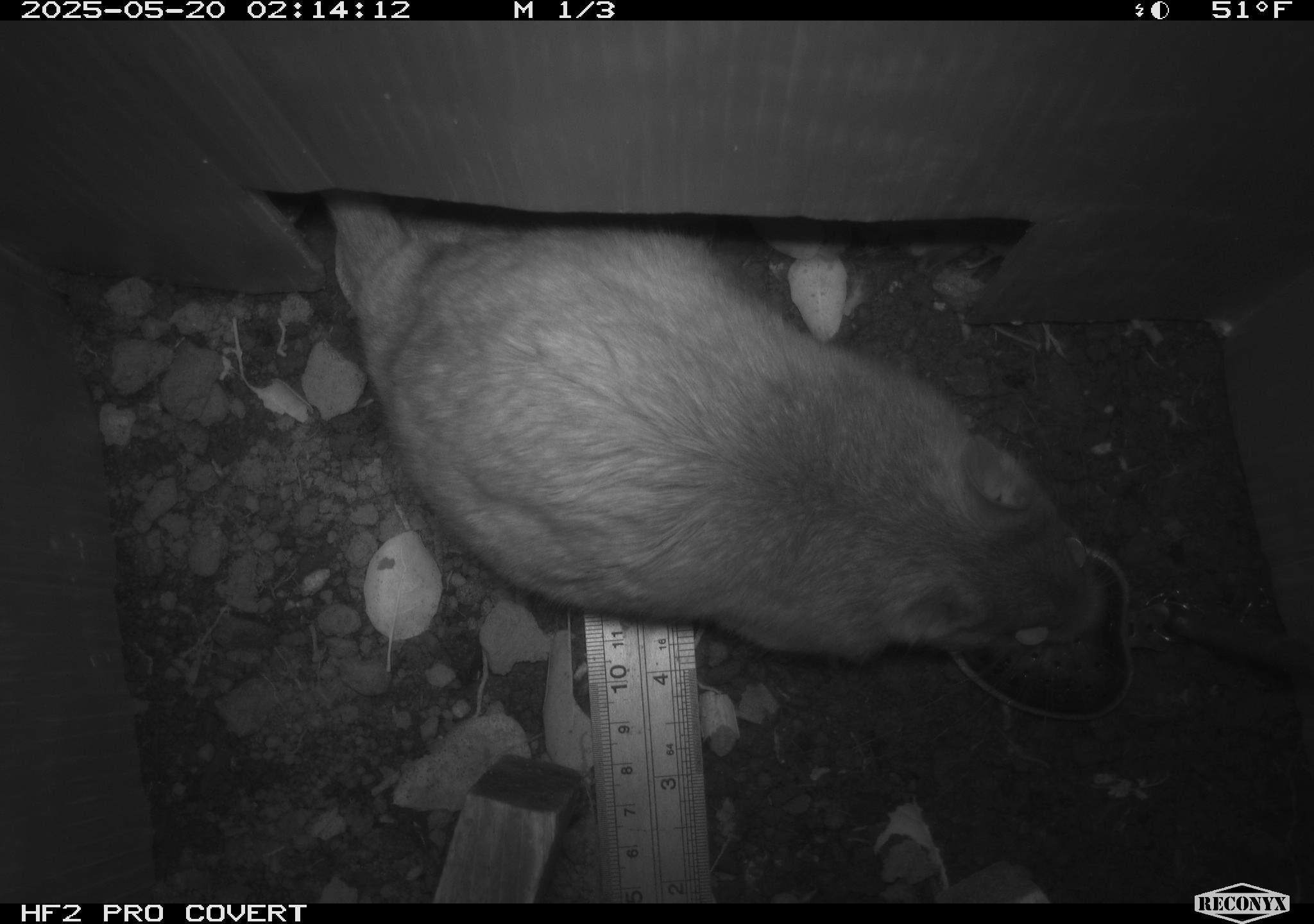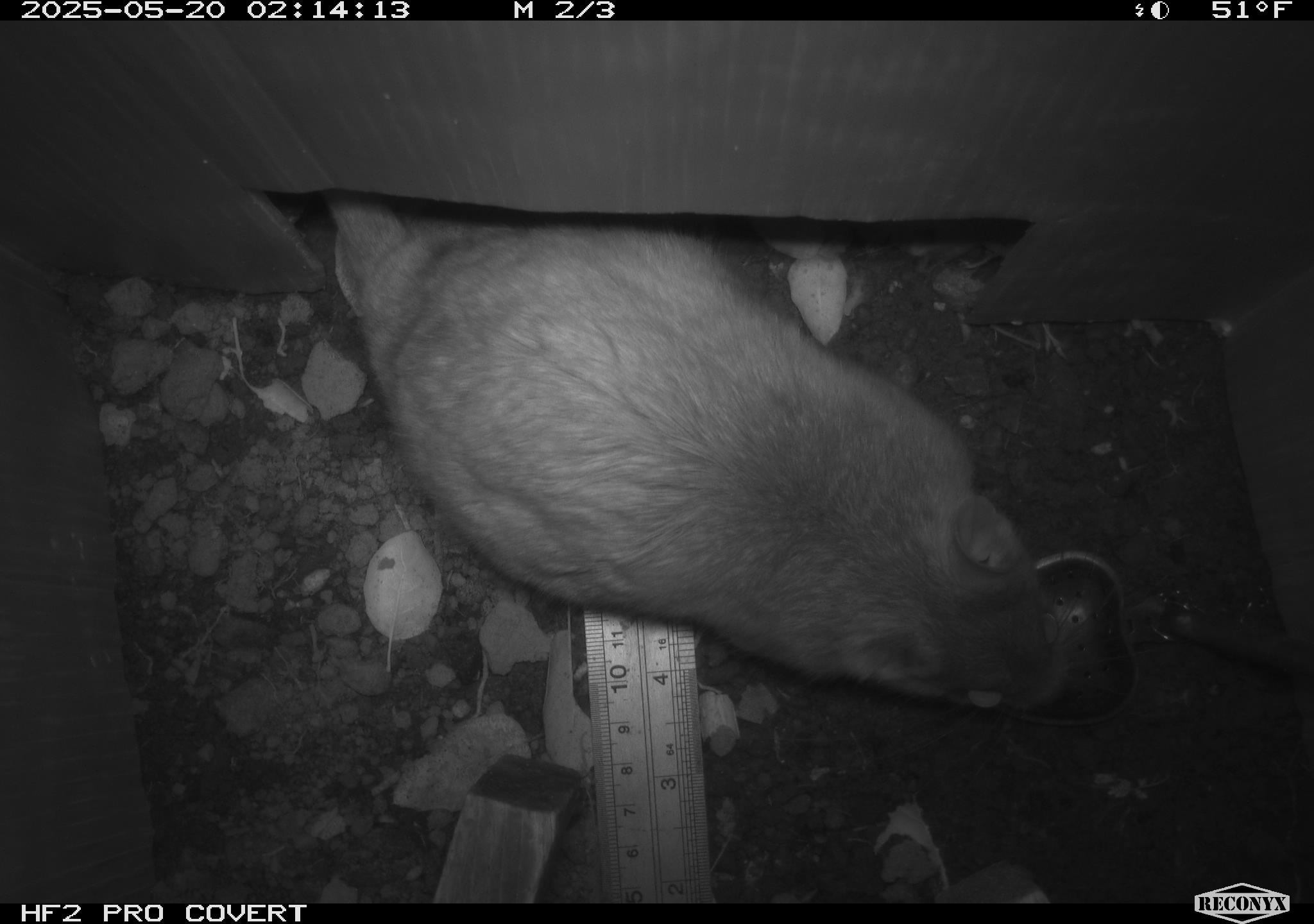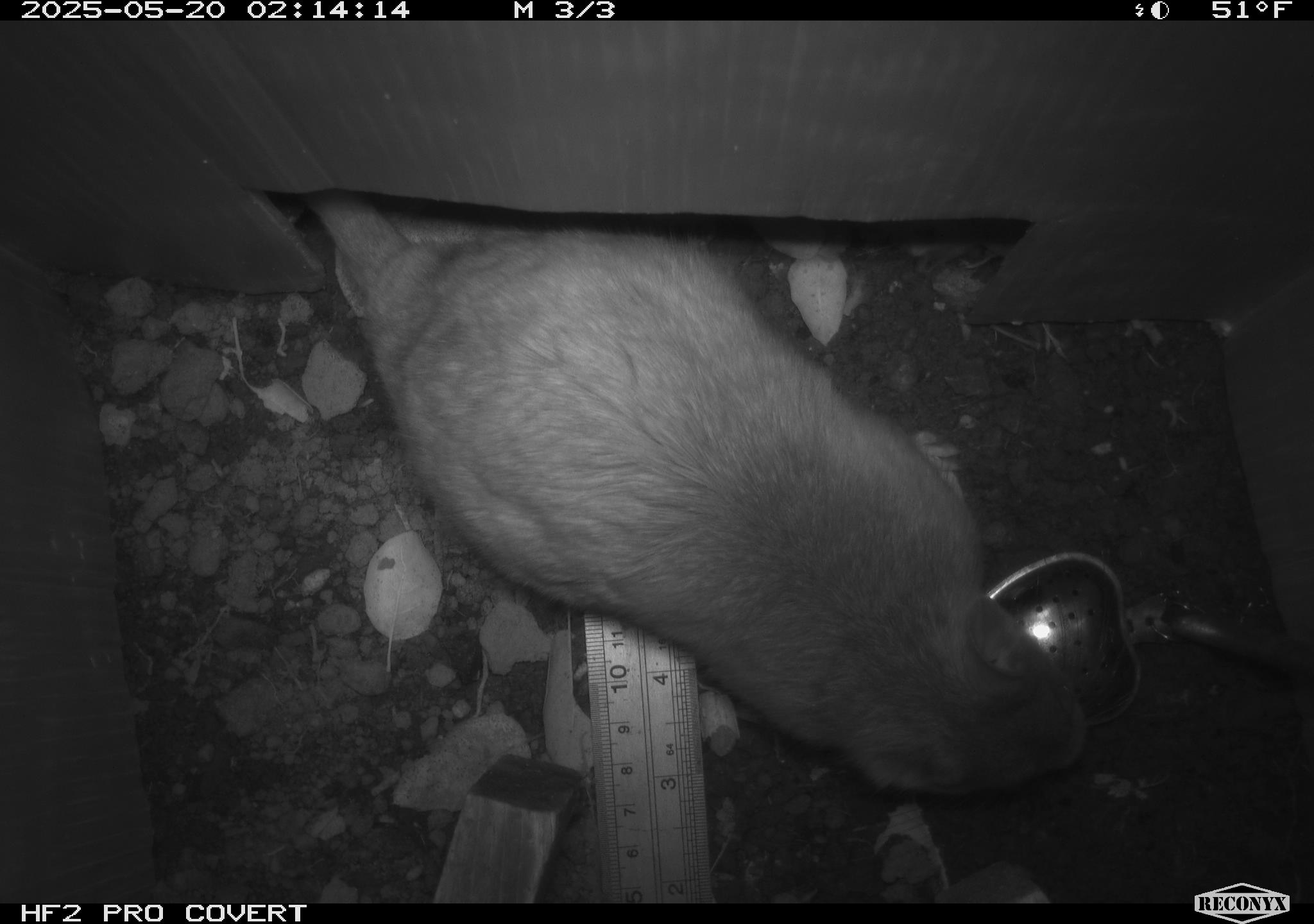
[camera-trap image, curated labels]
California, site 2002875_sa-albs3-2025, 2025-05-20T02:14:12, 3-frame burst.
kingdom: Animalia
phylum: Chordata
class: Mammalia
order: Rodentia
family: Cricetidae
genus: Neotoma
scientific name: Neotoma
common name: pack rat or woodrat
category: neotoma species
Neotoma species (pack rat or woodrat) (Neotoma).